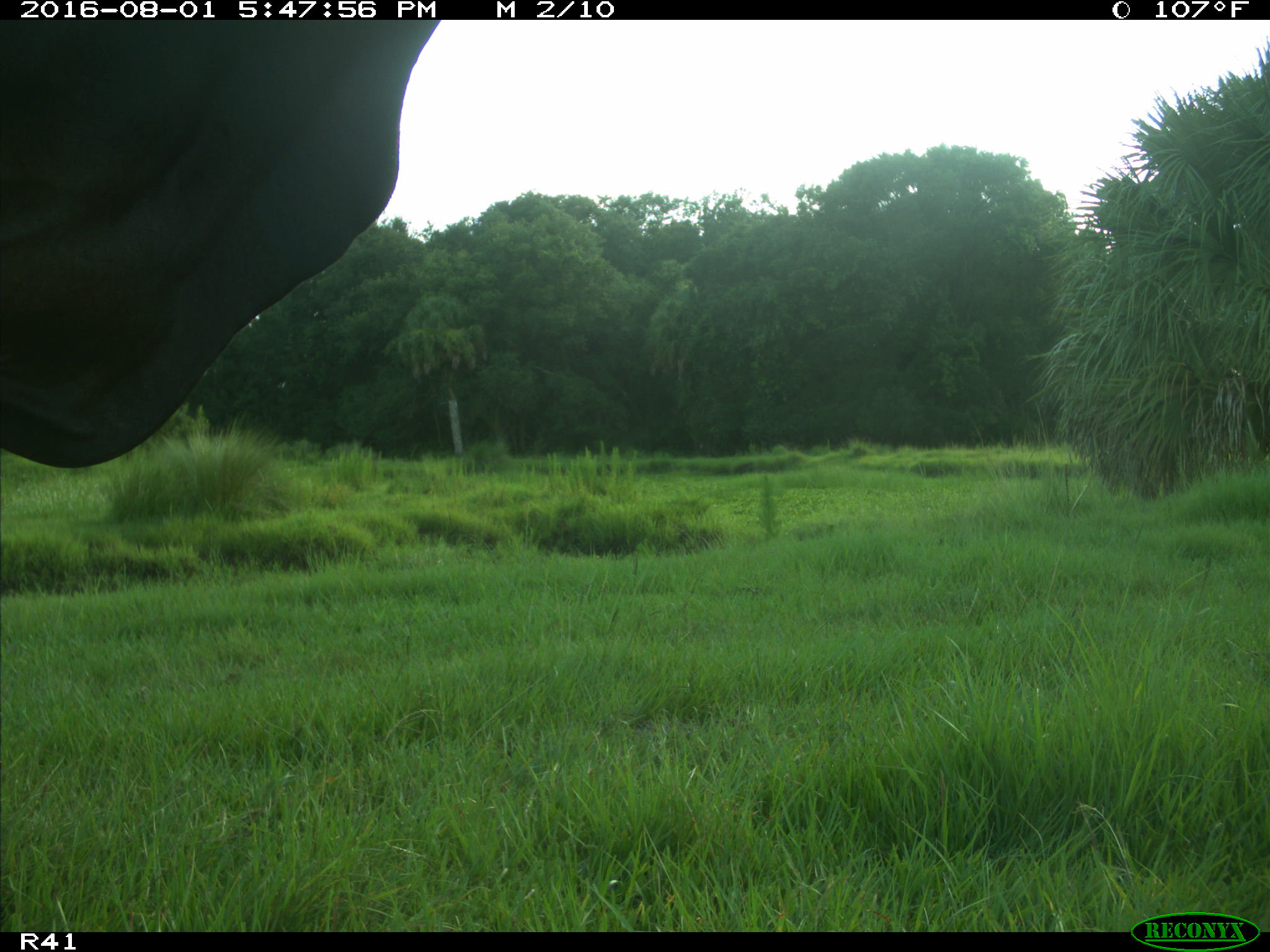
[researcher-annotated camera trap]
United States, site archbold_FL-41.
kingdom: Animalia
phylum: Chordata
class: Mammalia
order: Artiodactyla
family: Bovidae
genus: Bos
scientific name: Bos taurus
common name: domestic cow